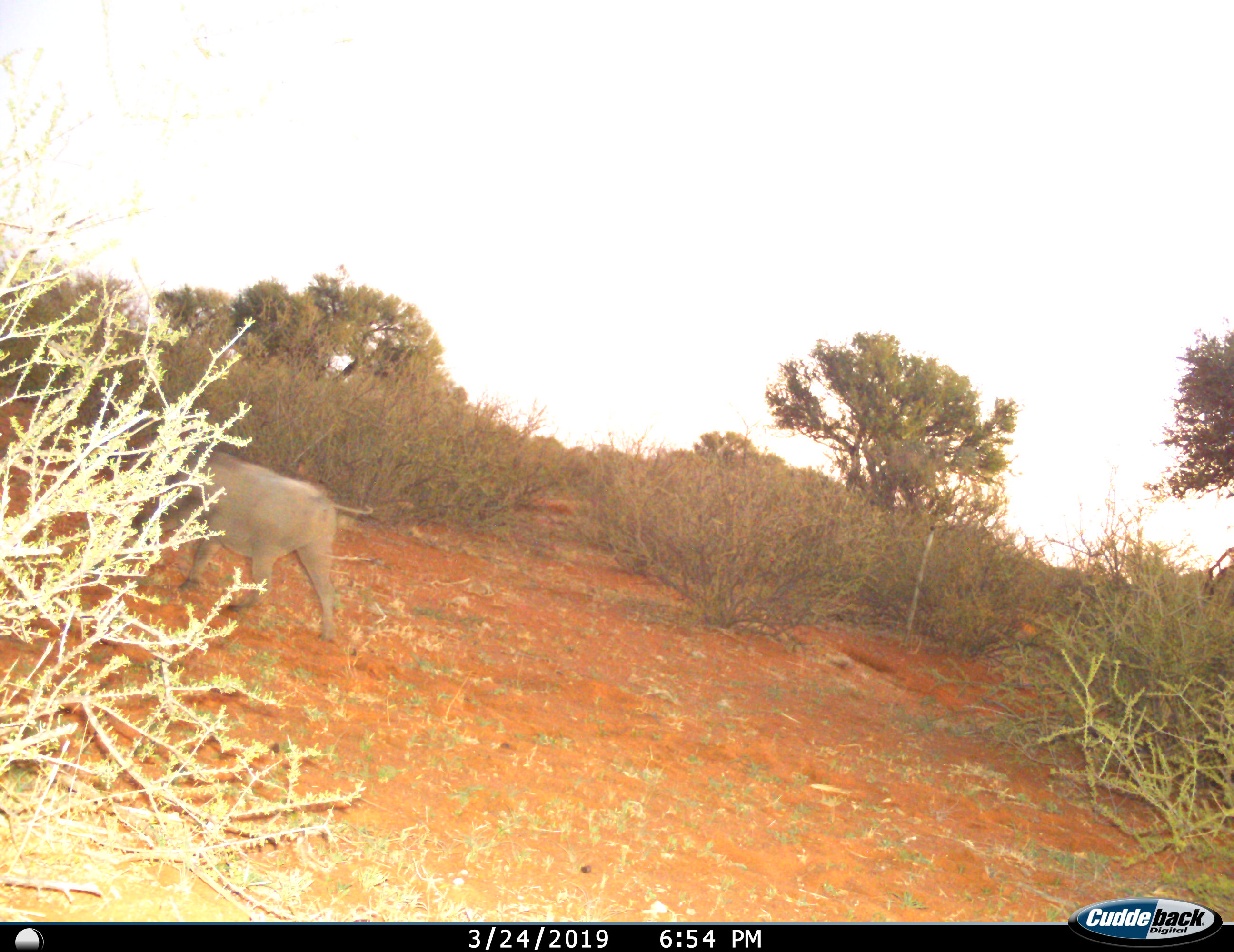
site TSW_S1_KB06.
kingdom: Animalia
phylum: Chordata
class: Mammalia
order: Artiodactyla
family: Suidae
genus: Phacochoerus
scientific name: Phacochoerus africanus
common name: warthog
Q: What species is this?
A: Warthog (Phacochoerus africanus).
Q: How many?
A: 1.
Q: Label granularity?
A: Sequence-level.